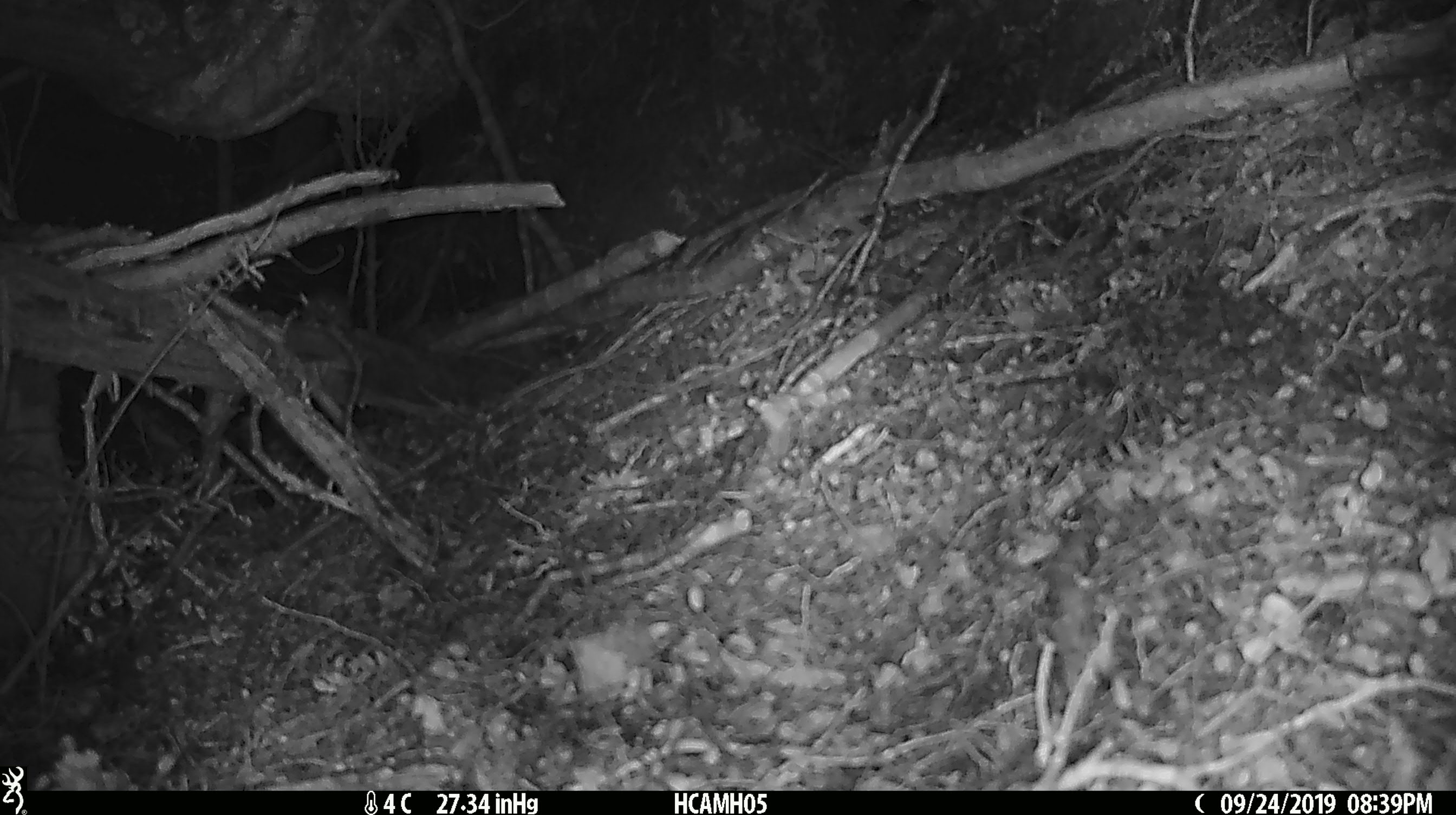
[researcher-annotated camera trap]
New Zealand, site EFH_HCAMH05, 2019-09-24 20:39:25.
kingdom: Animalia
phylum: Chordata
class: Mammalia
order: Rodentia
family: Muridae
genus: Mus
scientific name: Mus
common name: mouse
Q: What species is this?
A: Mouse (Mus).